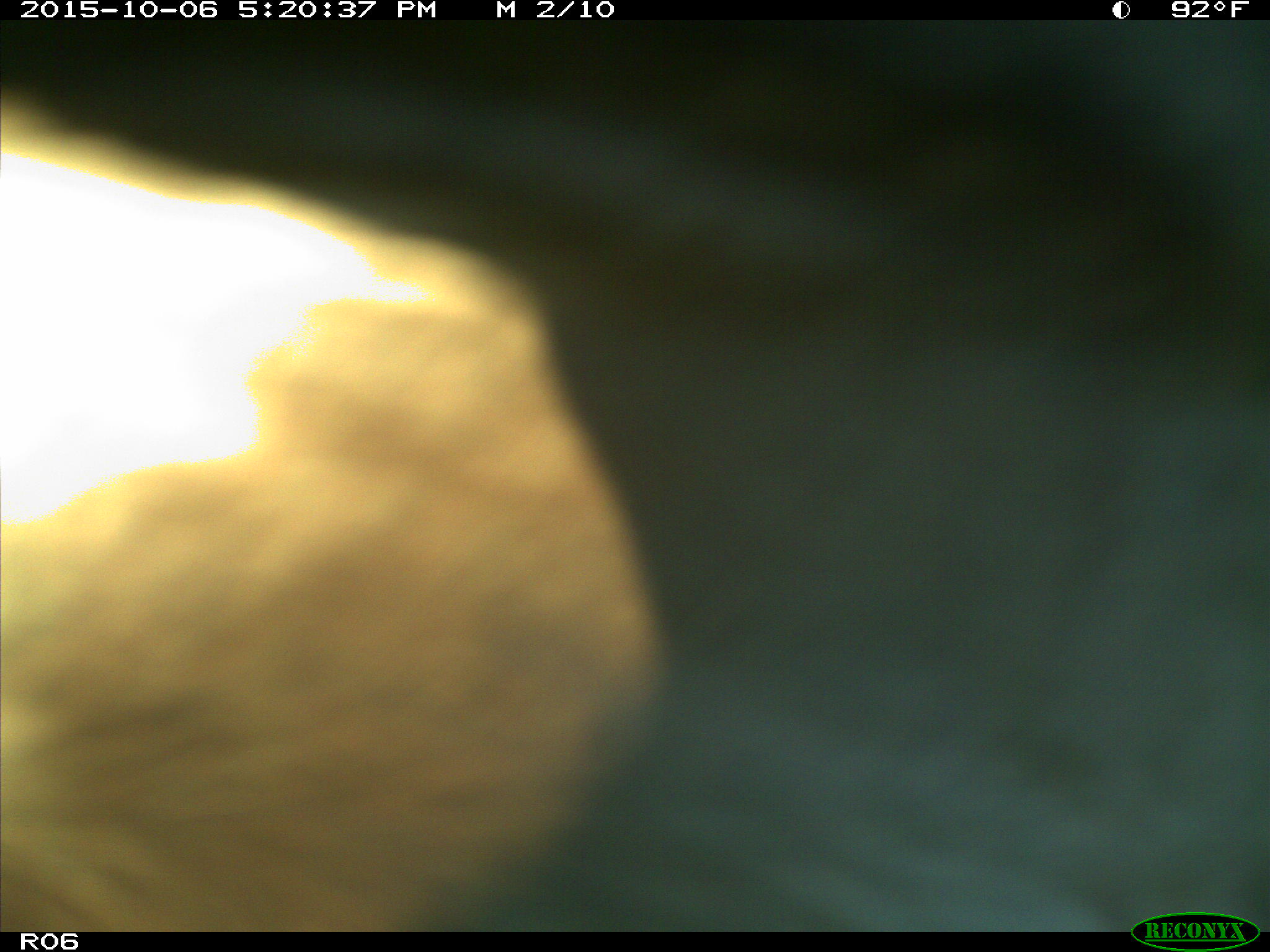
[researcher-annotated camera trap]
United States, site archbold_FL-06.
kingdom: Animalia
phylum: Chordata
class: Mammalia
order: Artiodactyla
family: Bovidae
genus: Bos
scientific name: Bos taurus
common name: domestic cow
Bos taurus (domestic cow).